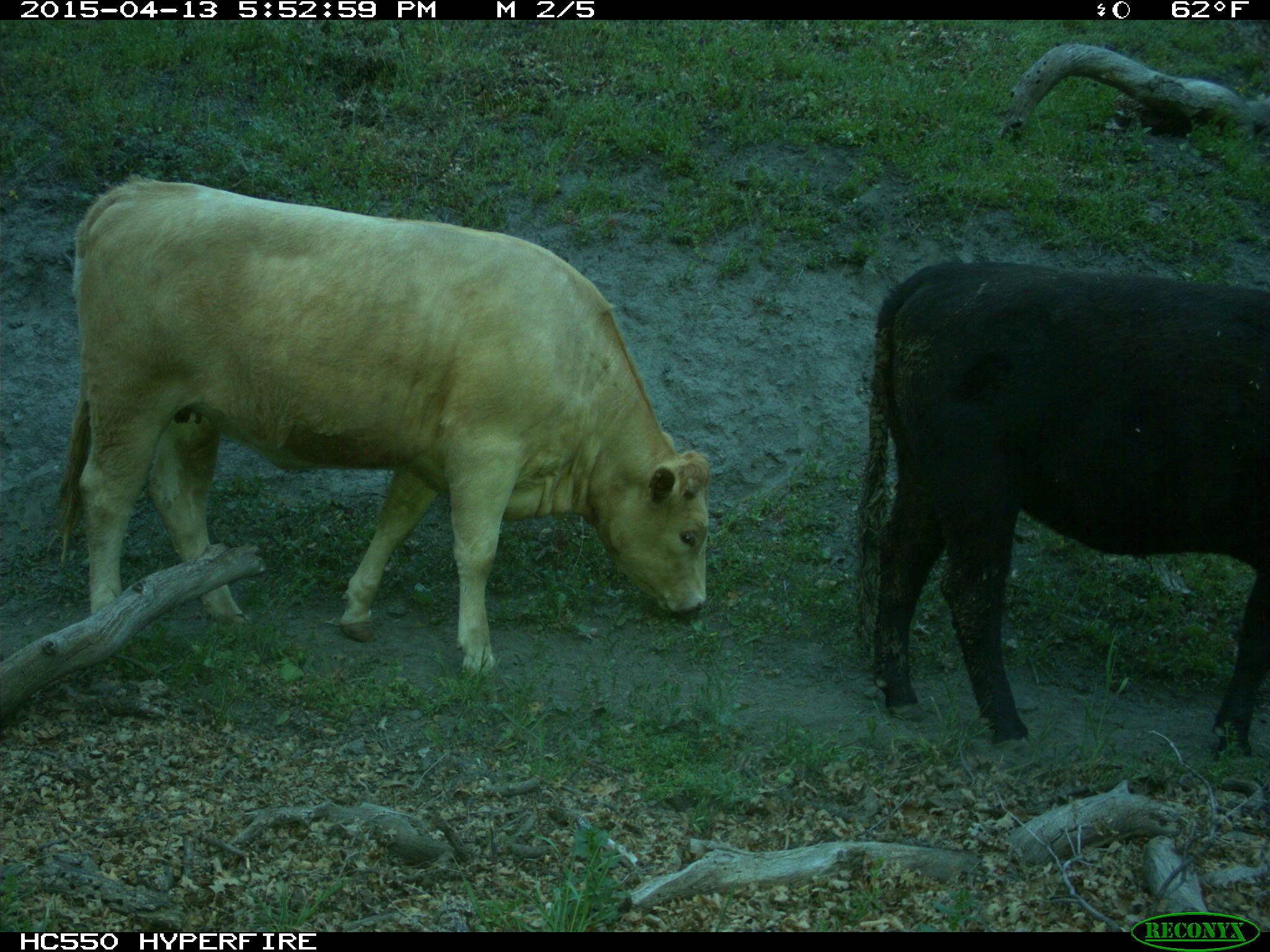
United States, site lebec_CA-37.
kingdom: Animalia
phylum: Chordata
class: Mammalia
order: Artiodactyla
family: Bovidae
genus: Bos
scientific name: Bos taurus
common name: domestic cow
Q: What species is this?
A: Bos taurus (domestic cow).